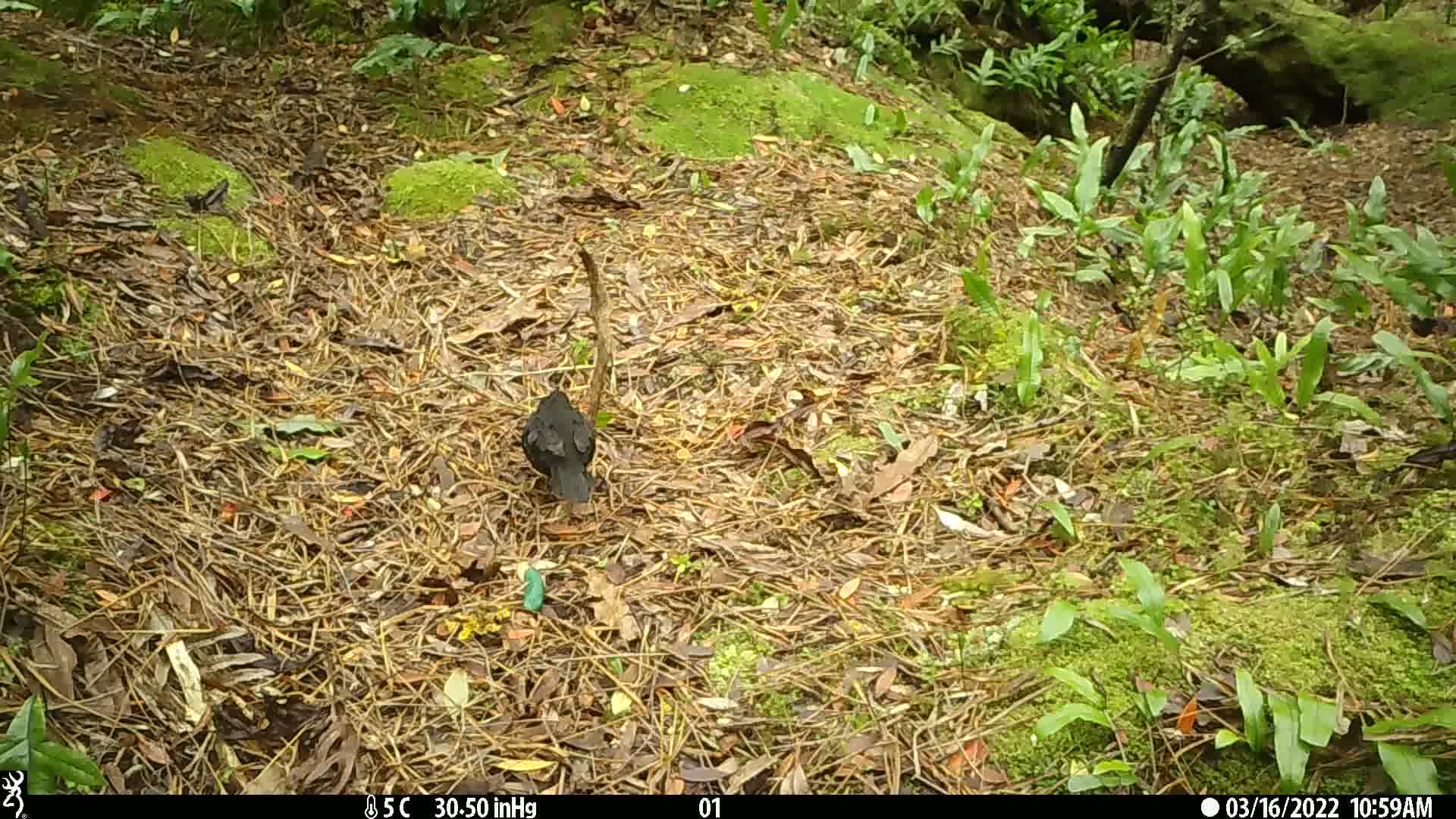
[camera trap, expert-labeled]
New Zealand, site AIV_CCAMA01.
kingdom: Animalia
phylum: Chordata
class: Aves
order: Passeriformes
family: Turdidae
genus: Turdus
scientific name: Turdus merula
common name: eurasian blackbird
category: blackbird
Blackbird (eurasian blackbird) (Turdus merula).